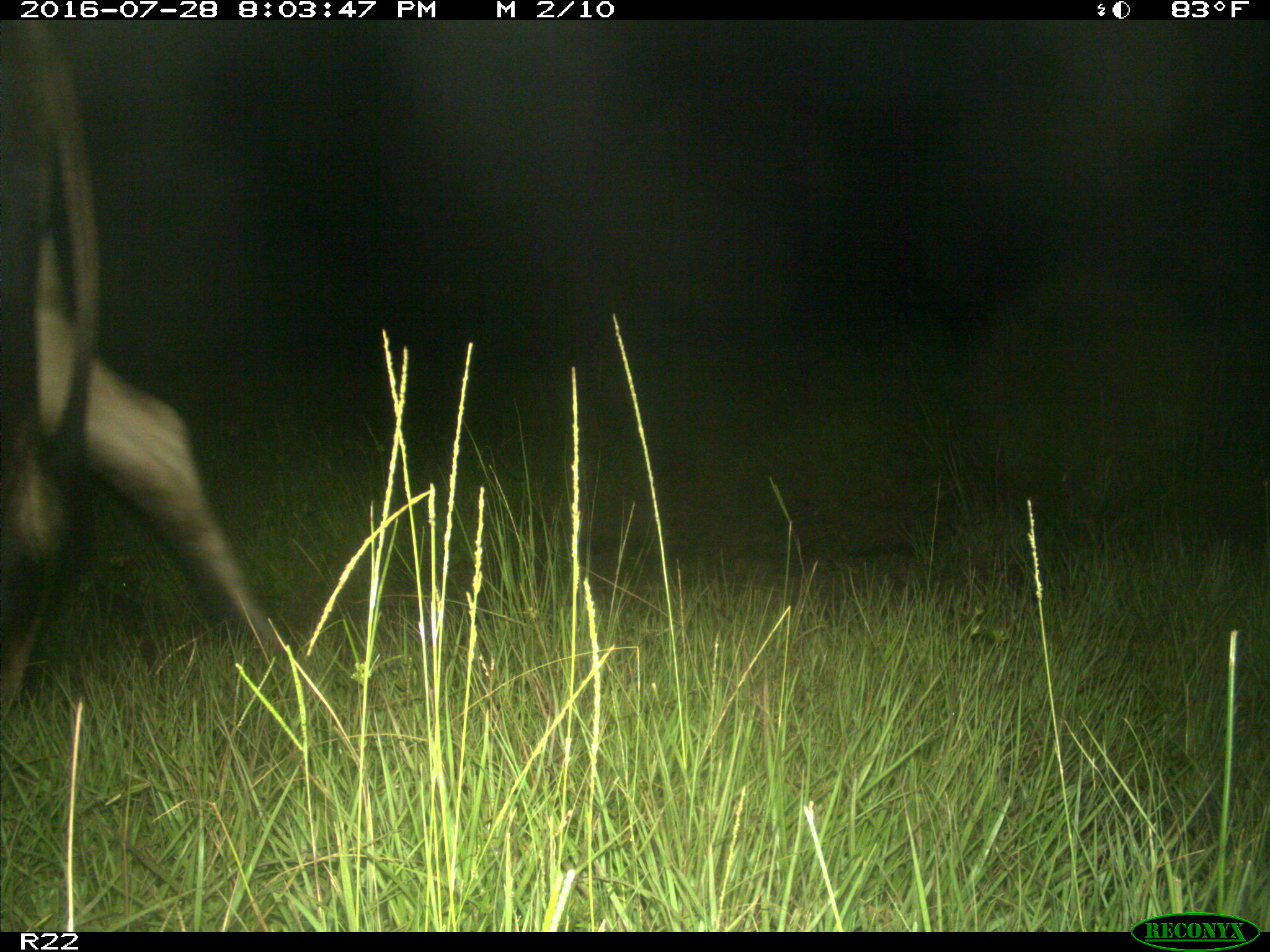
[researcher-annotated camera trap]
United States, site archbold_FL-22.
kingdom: Animalia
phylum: Chordata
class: Mammalia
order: Artiodactyla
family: Bovidae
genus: Bos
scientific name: Bos taurus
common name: domestic cow